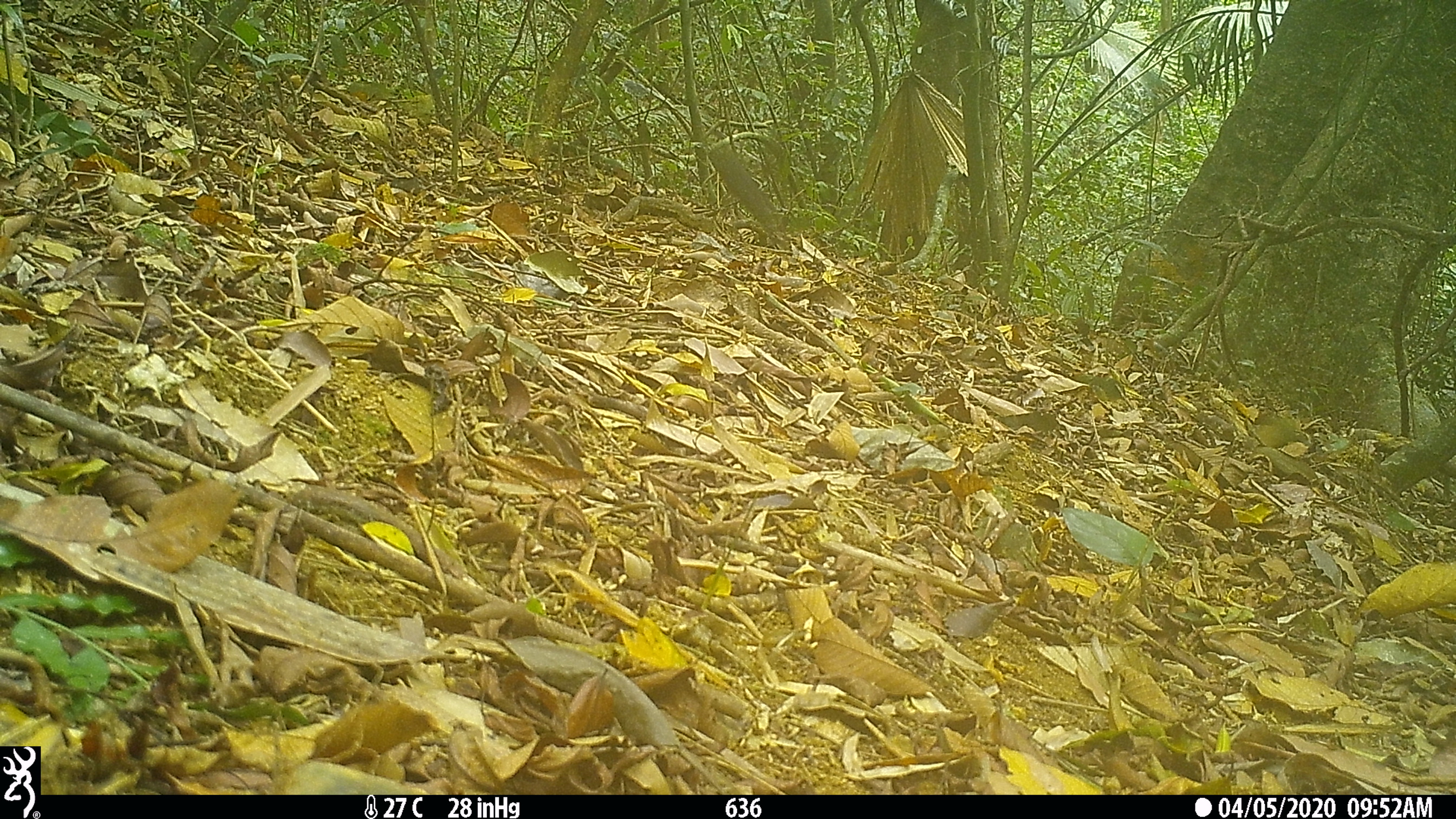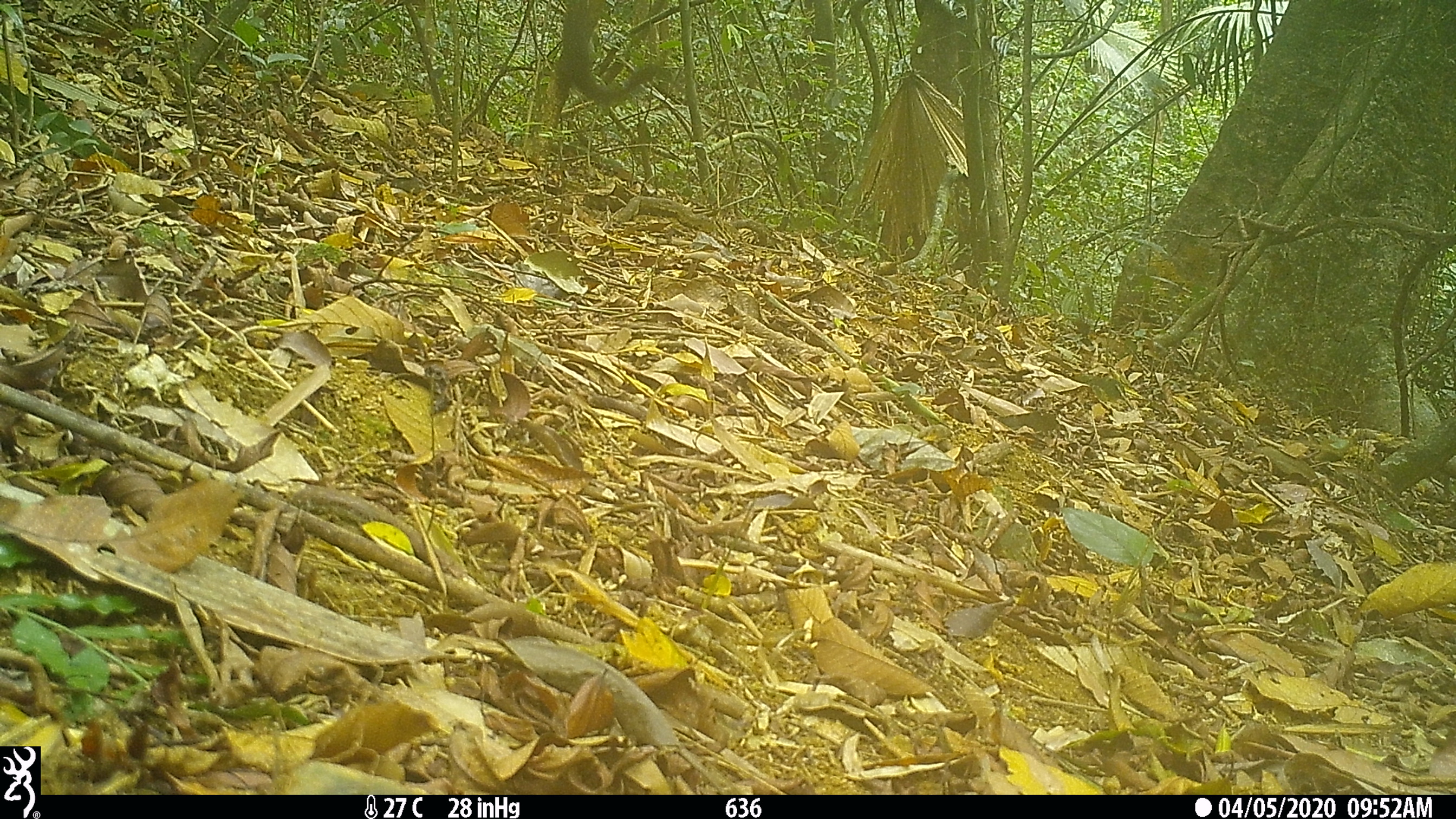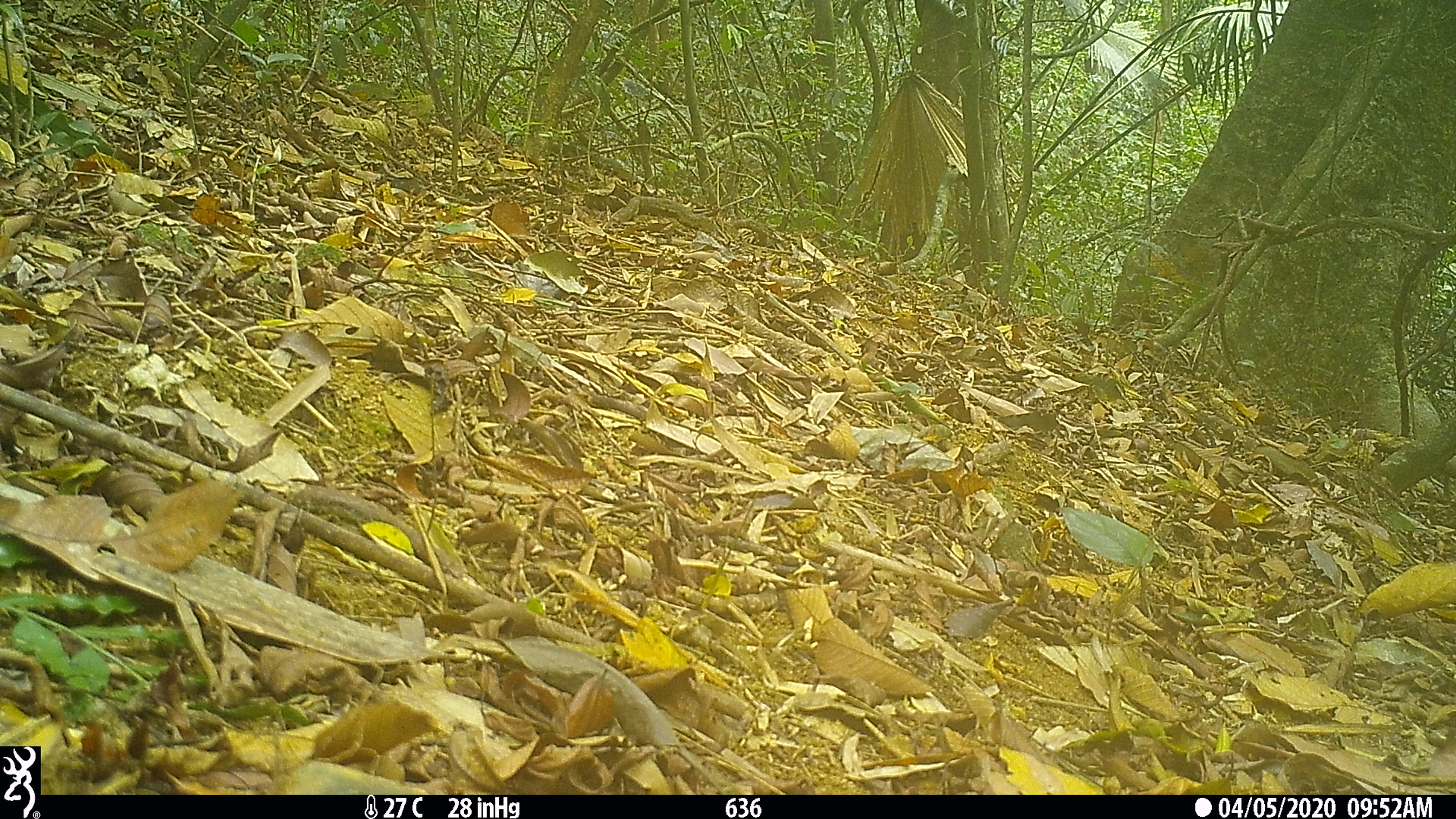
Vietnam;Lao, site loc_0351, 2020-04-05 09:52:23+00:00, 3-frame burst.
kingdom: Animalia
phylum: Chordata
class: Mammalia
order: Rodentia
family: Sciuridae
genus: Callosciurus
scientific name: Callosciurus erythraeus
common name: pallas's squirrel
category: pallass squirrel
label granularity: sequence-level